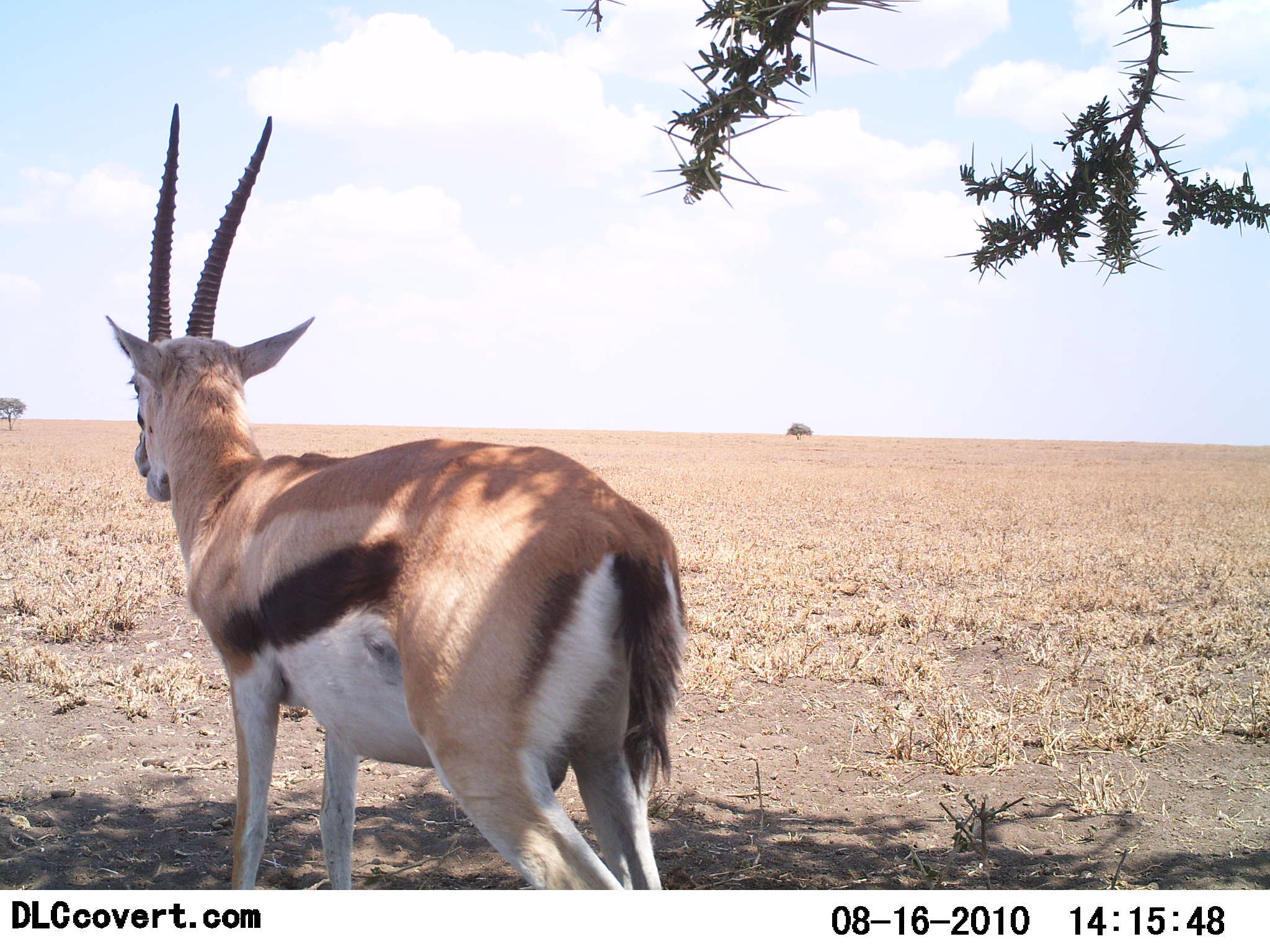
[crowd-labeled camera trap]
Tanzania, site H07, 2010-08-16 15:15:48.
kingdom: Animalia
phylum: Chordata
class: Mammalia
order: Artiodactyla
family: Bovidae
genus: Eudorcas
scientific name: Eudorcas thomsonii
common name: thomson's gazelle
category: gazellethomsons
Gazellethomsons (thomson's gazelle) (Eudorcas thomsonii), count 1. Behavior (volunteer vote fractions): standing 100%, resting 0%, moving 0%, interacting 0%. Young present (vote fraction): 0%. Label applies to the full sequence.